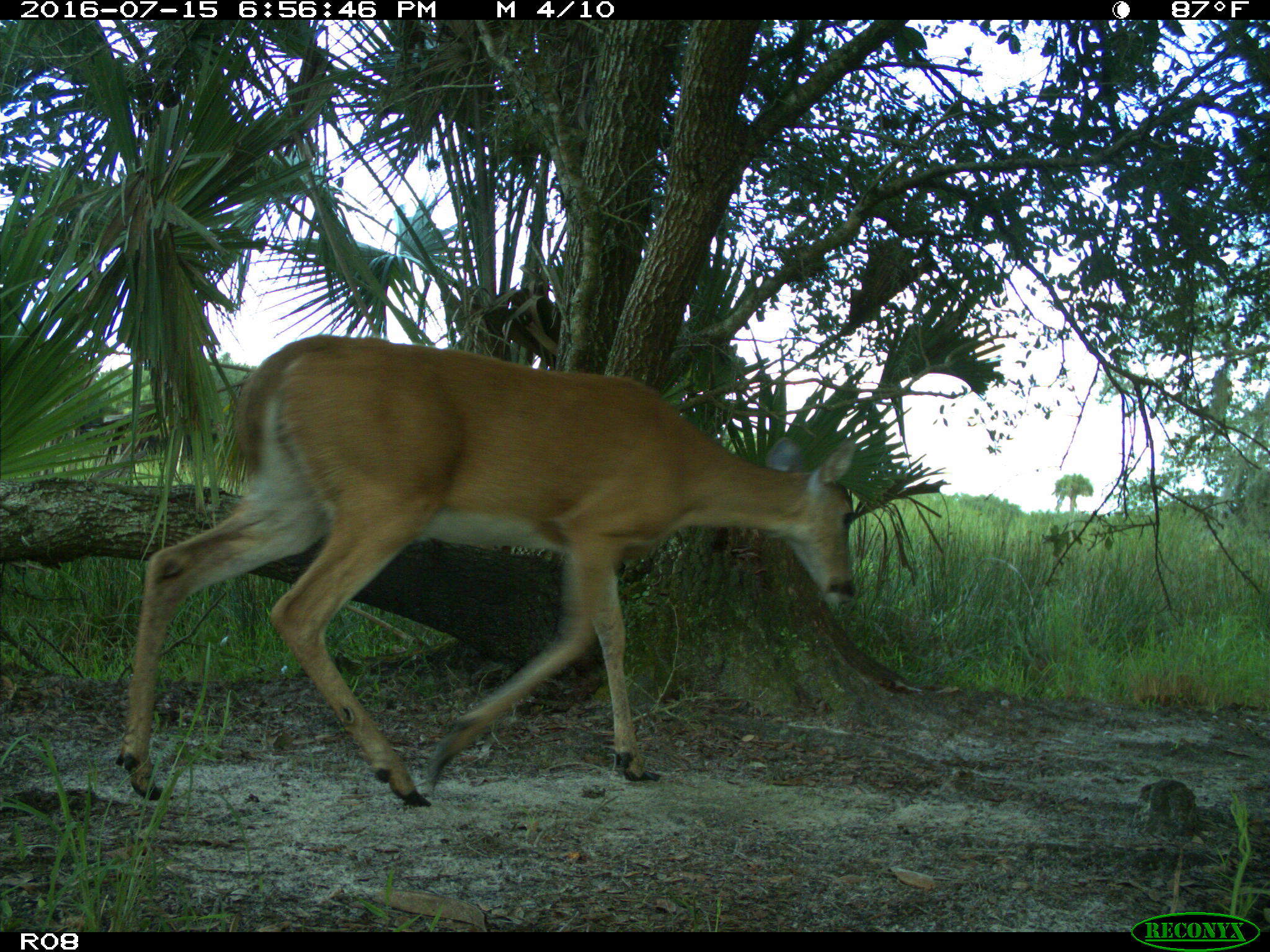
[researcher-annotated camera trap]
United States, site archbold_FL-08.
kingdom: Animalia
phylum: Chordata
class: Mammalia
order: Artiodactyla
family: Cervidae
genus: Odocoileus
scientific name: Odocoileus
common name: deer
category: unidentified deer